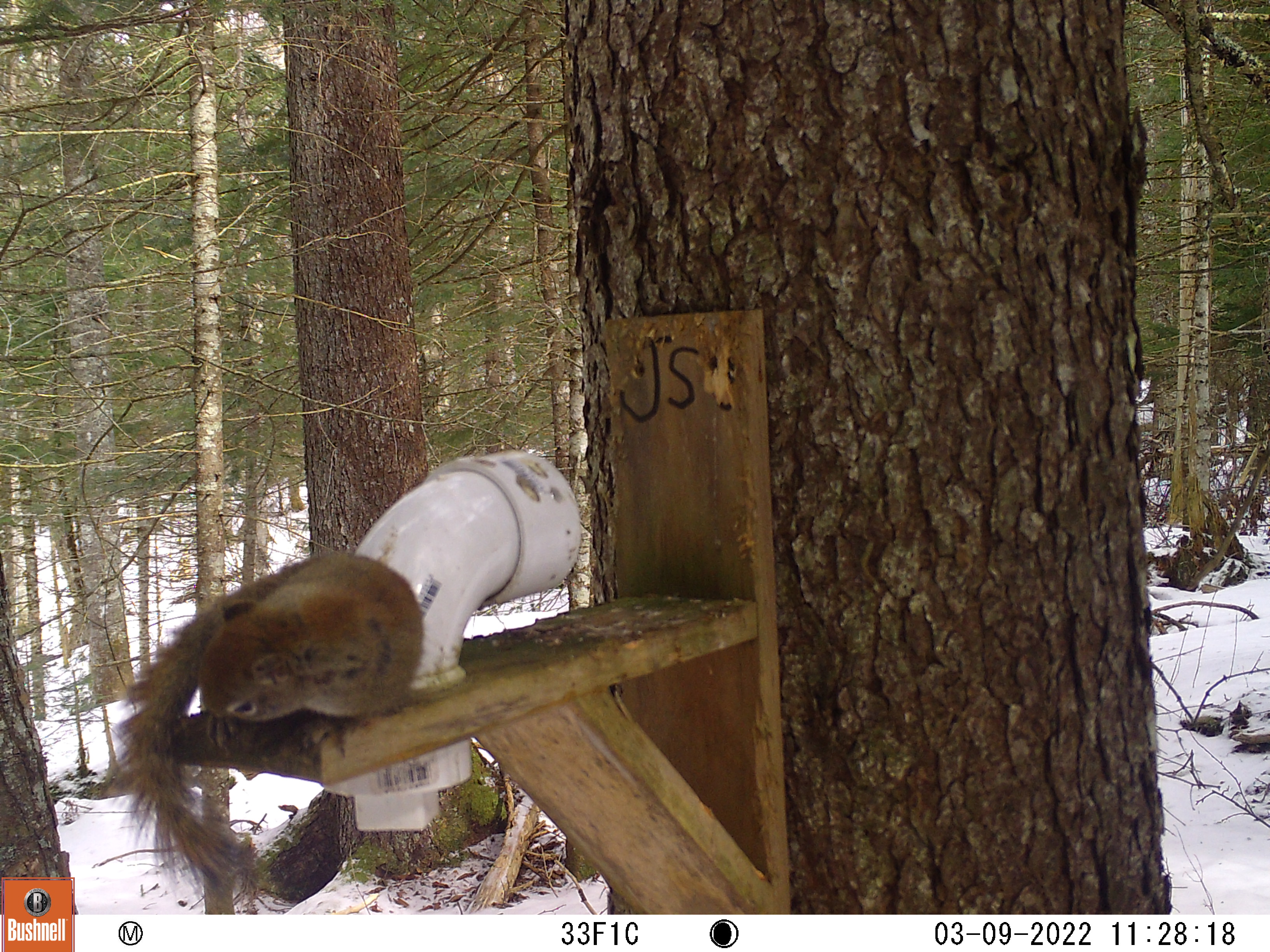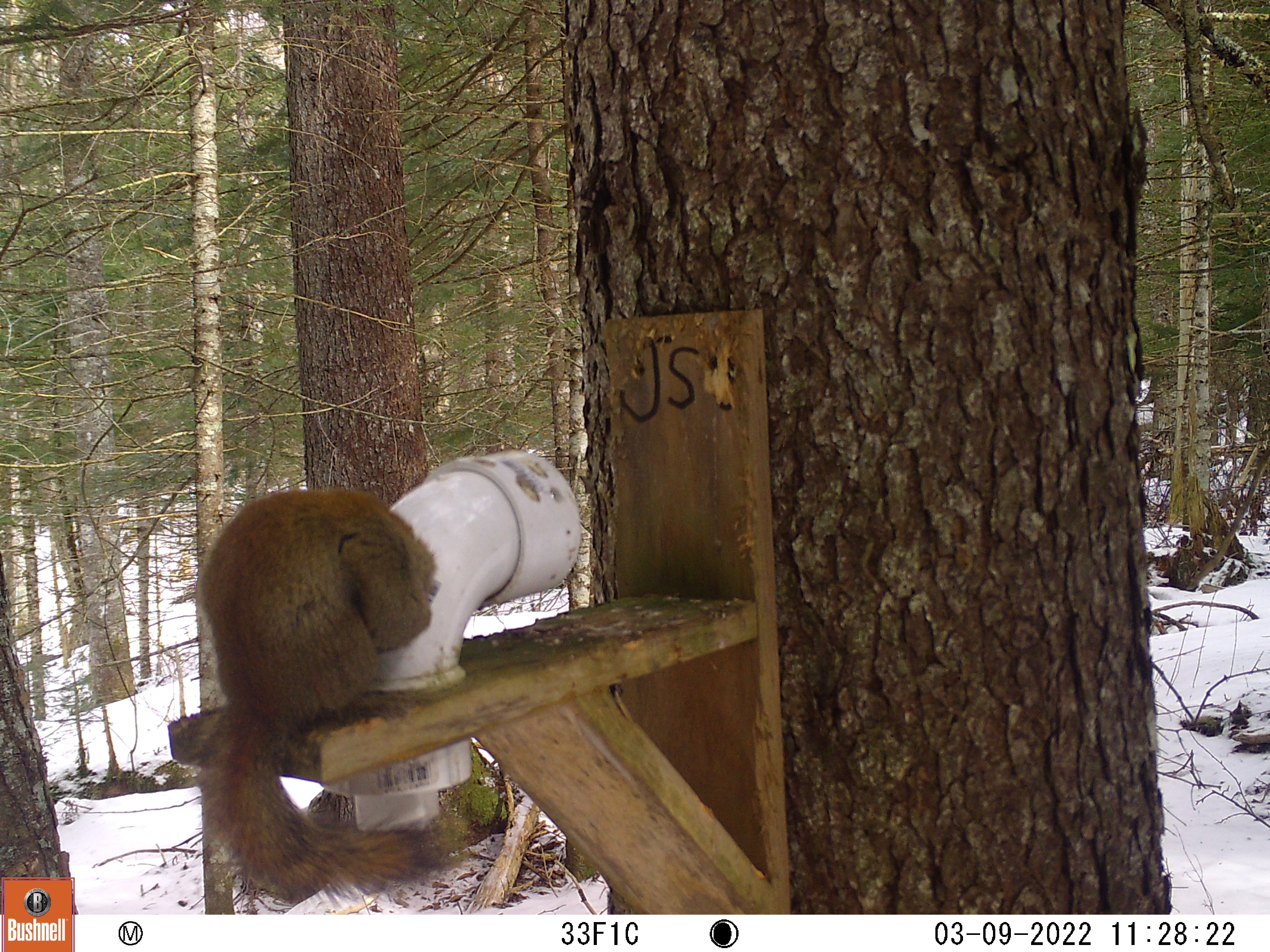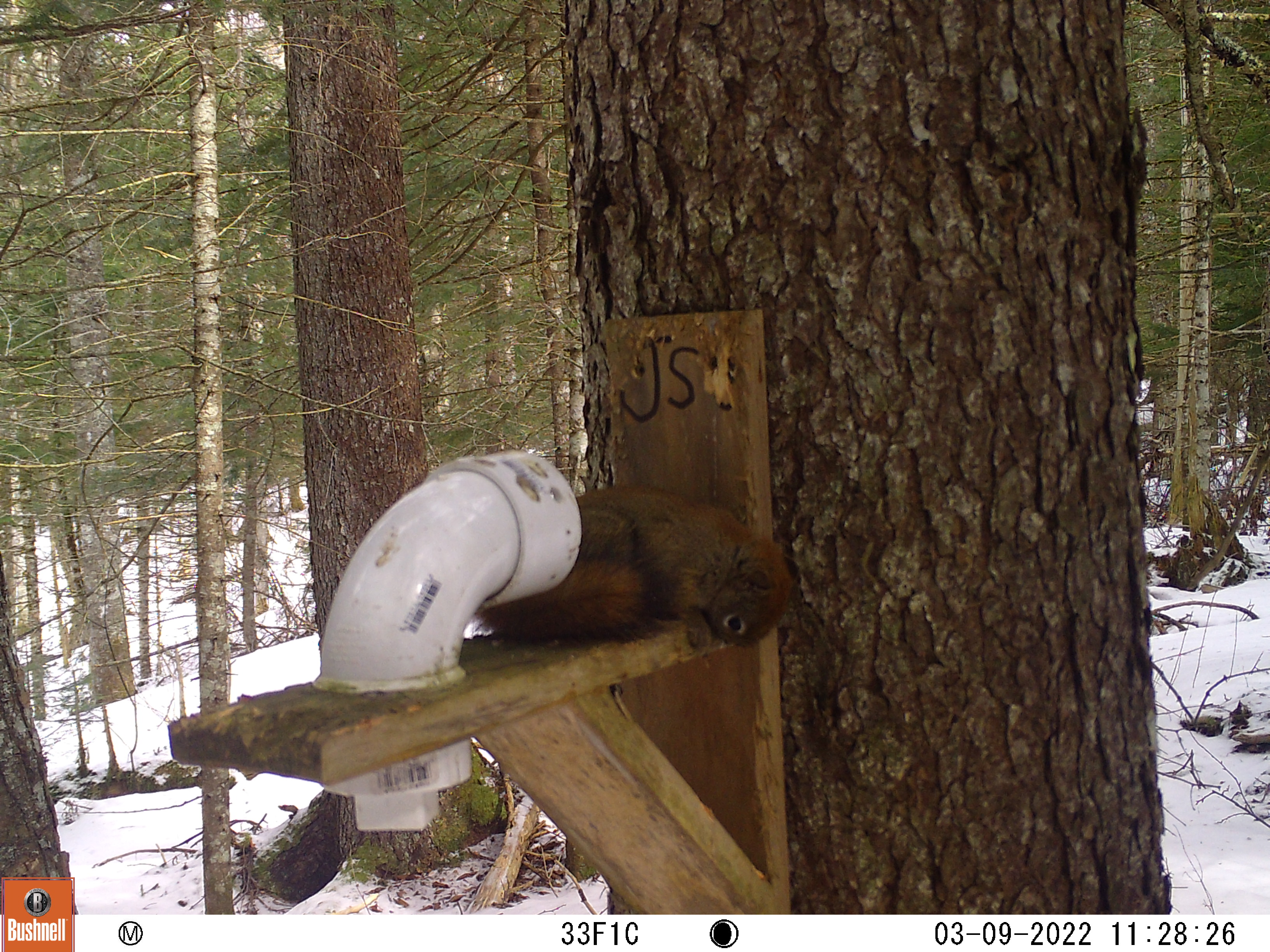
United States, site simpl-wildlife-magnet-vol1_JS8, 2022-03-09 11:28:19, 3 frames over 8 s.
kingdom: Animalia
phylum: Chordata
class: Mammalia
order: Rodentia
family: Sciuridae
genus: Tamiasciurus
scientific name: Tamiasciurus hudsonicus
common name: red squirrel